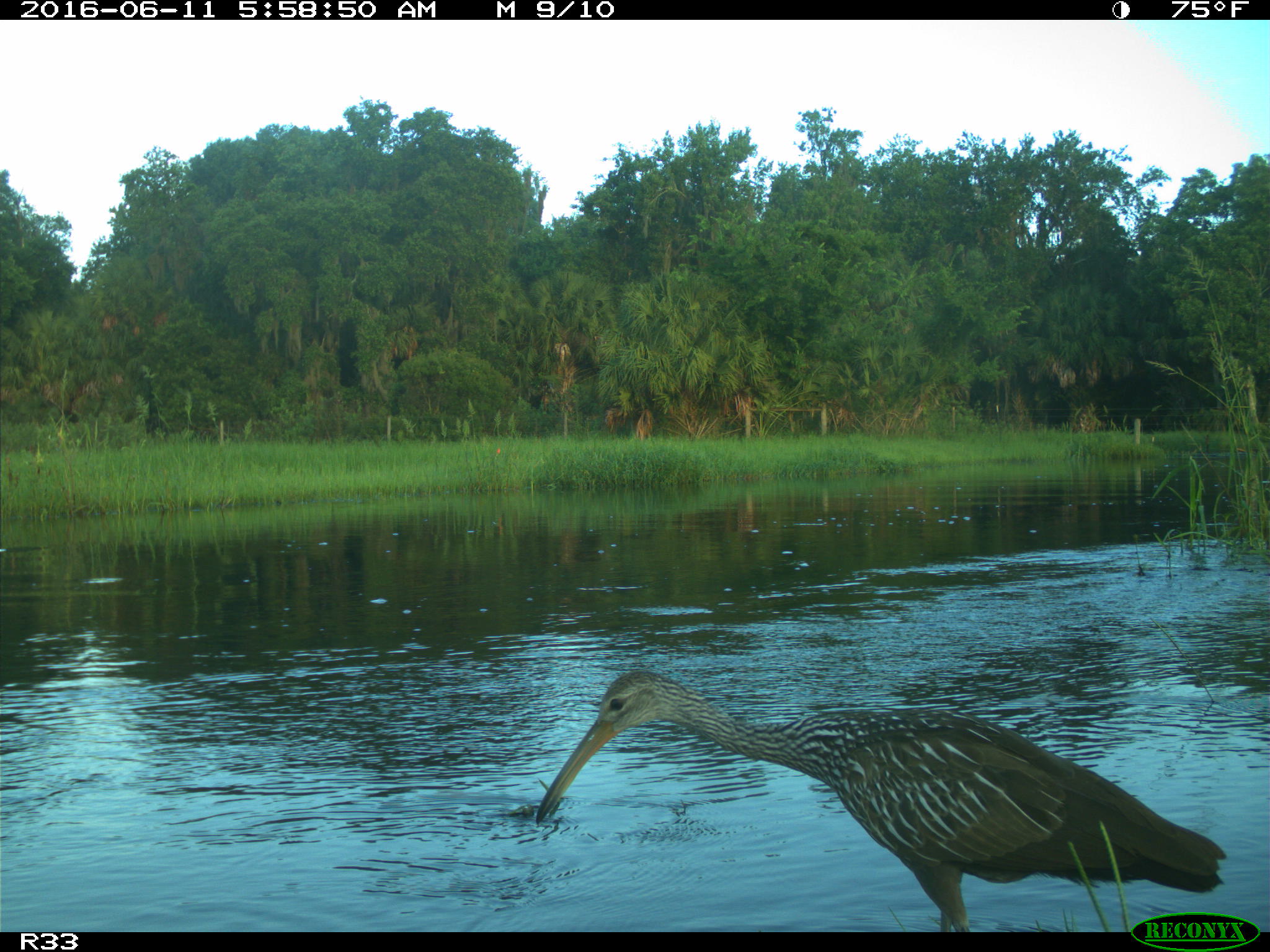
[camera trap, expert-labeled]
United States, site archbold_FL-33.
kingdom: Animalia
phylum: Chordata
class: Aves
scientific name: Aves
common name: birds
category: unidentified bird